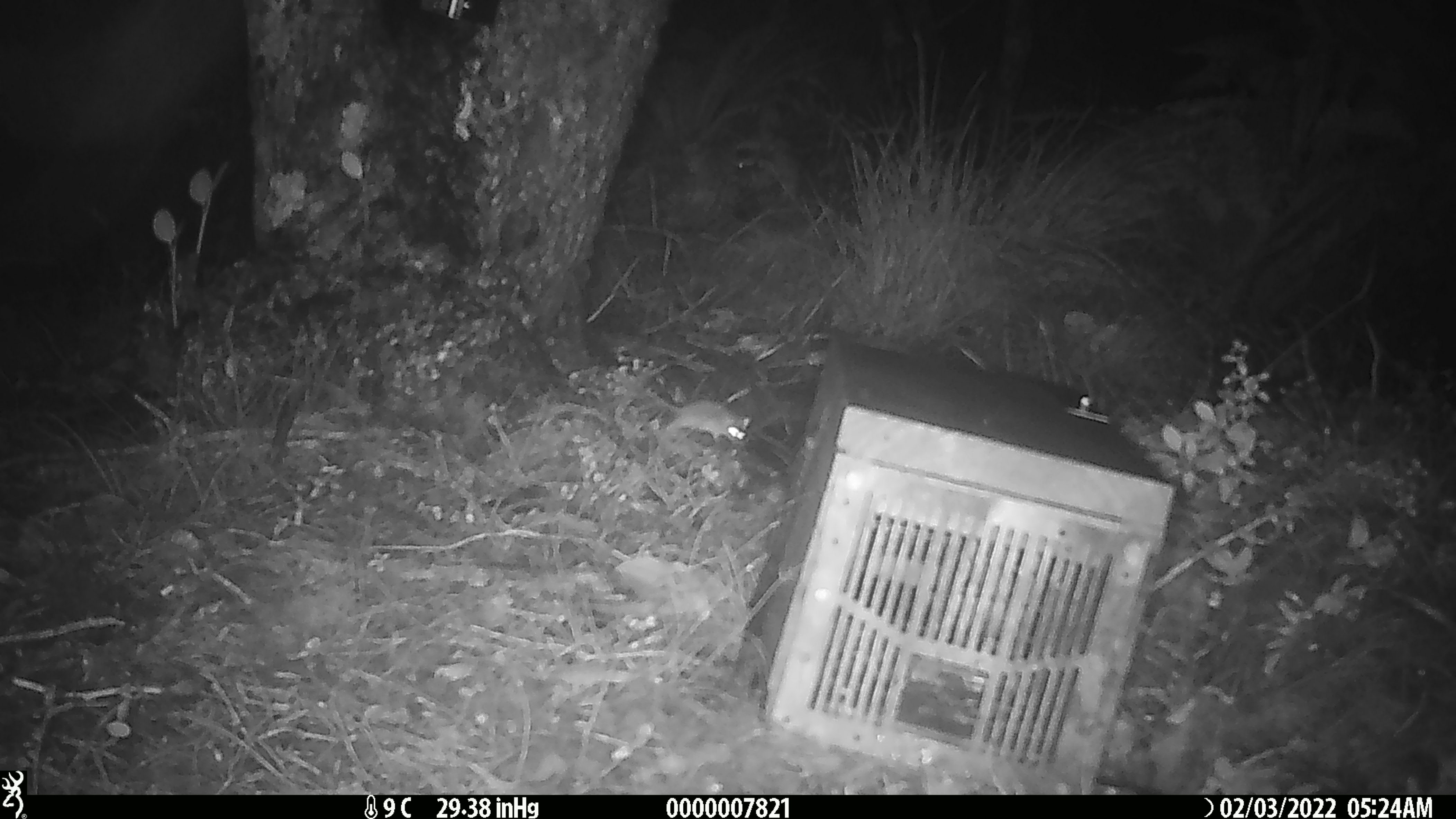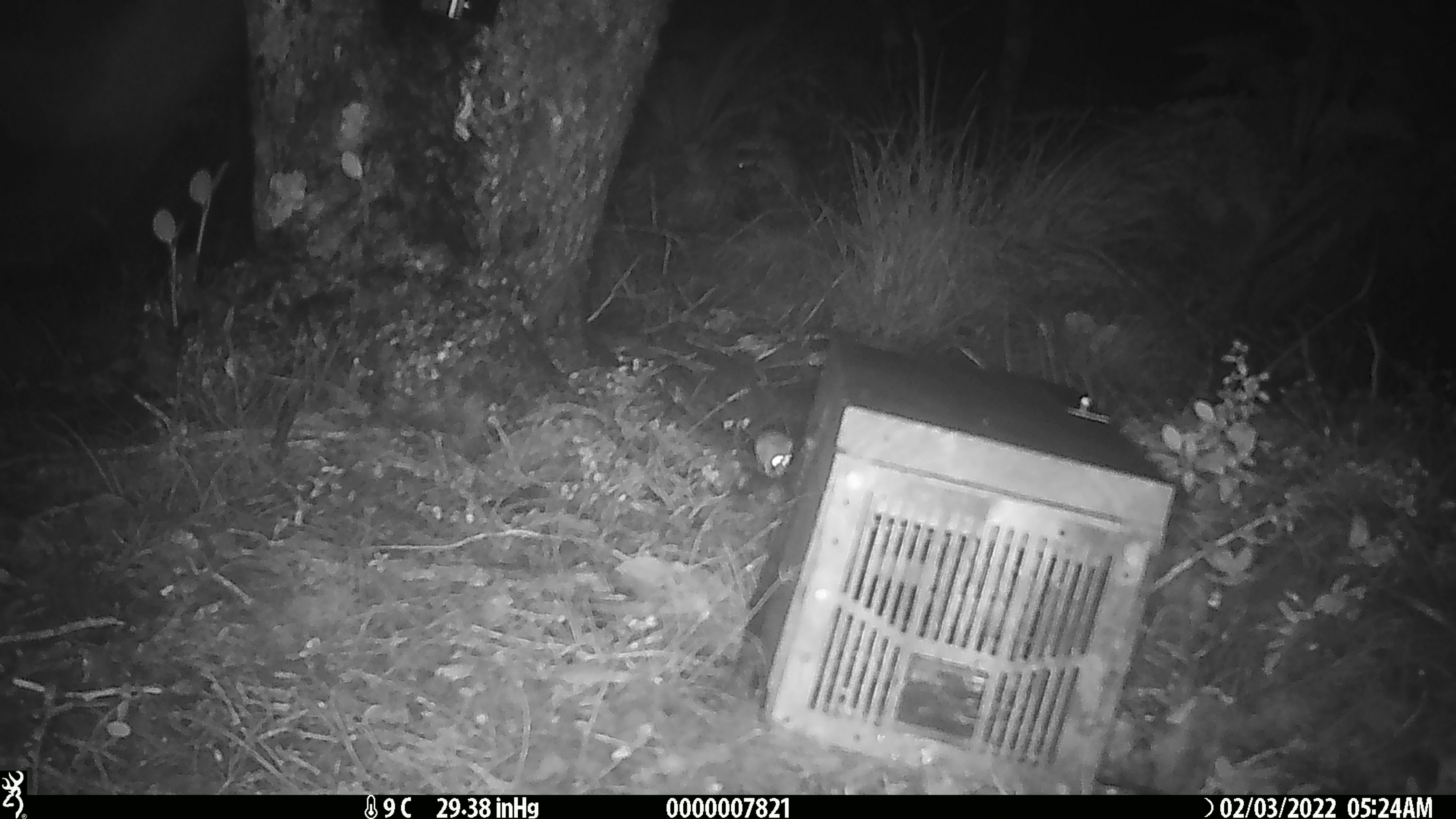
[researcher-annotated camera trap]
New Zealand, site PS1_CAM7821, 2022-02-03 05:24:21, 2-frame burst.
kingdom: Animalia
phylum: Chordata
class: Mammalia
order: Rodentia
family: Muridae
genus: Mus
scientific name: Mus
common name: mouse